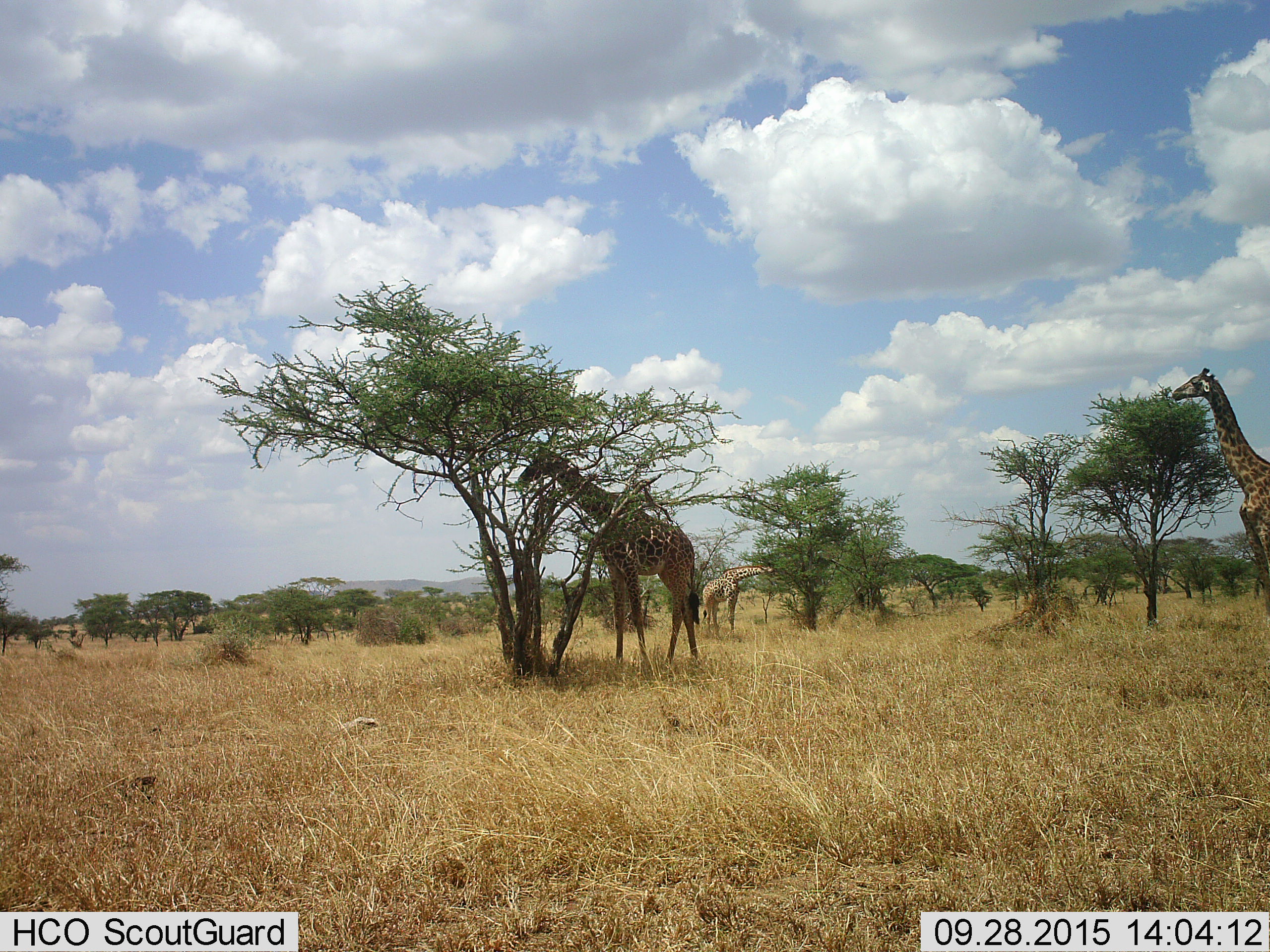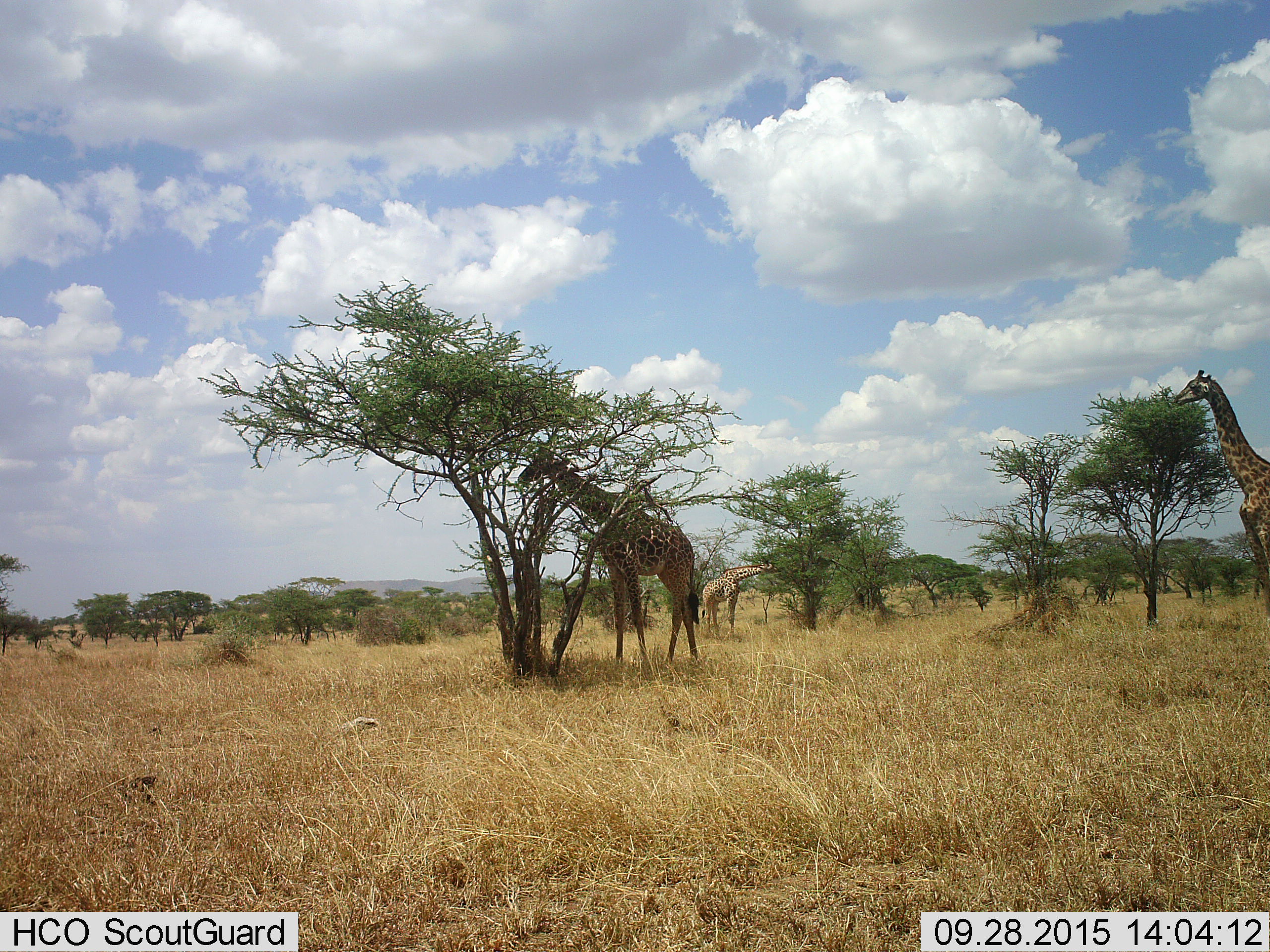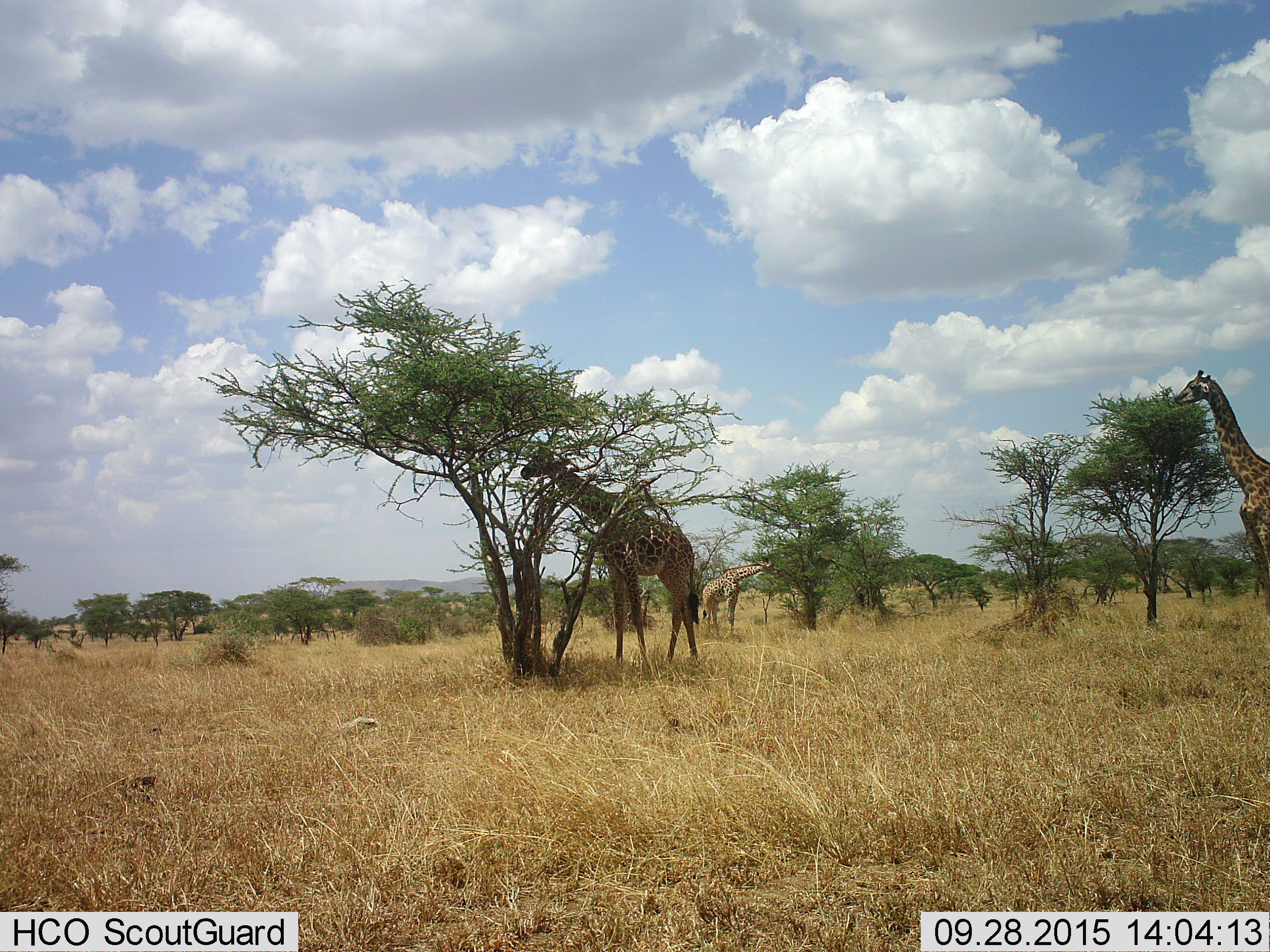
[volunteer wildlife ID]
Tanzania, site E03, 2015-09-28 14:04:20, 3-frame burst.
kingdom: Animalia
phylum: Chordata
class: Mammalia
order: Artiodactyla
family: Giraffidae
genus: Giraffa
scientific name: Giraffa camelopardalis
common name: giraffe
Giraffe (Giraffa camelopardalis), count 3. Behavior (volunteer vote fractions): standing 21%, resting 0%, moving 11%, interacting 0%. Young present (vote fraction): 0%. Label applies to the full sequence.